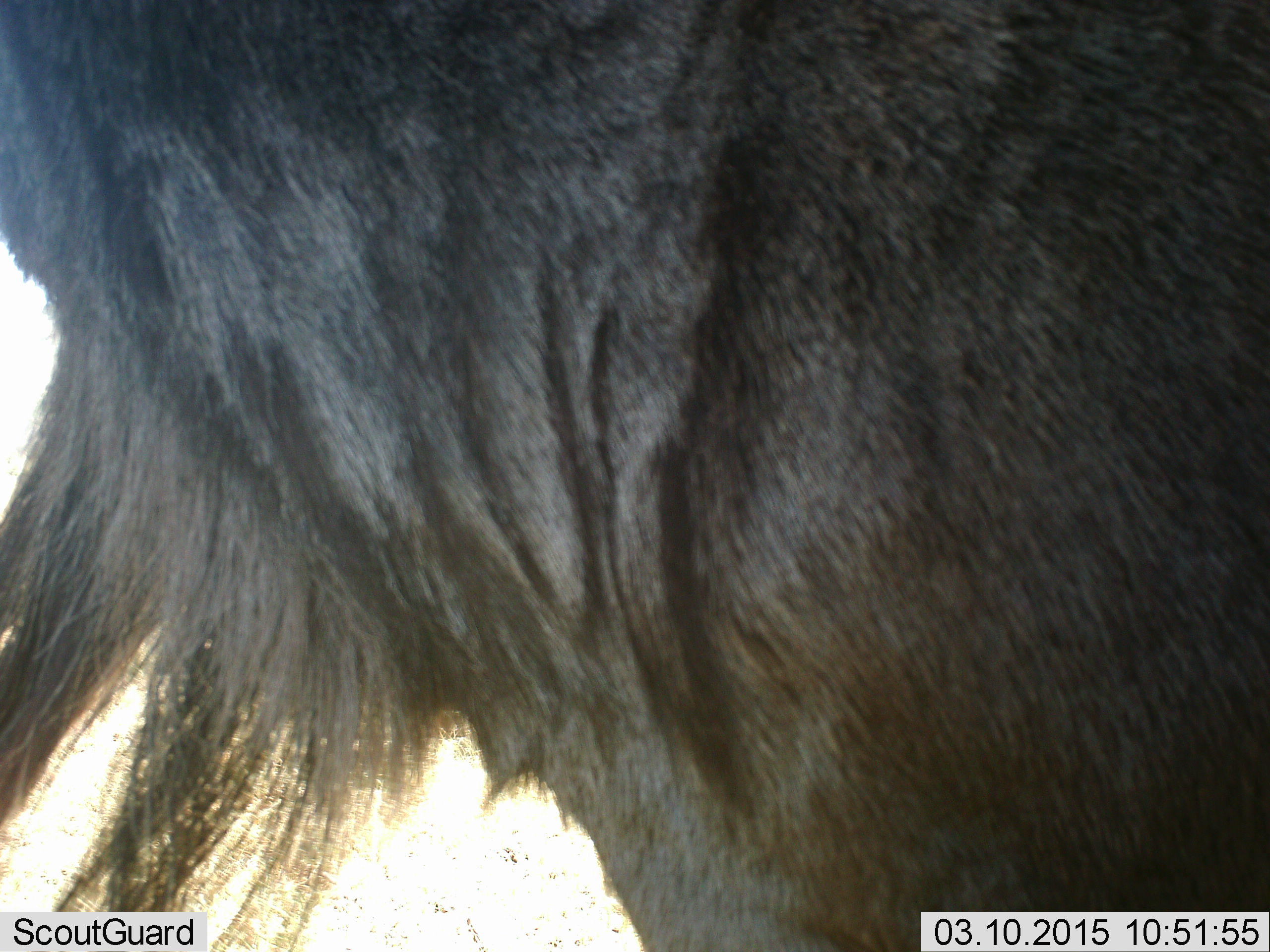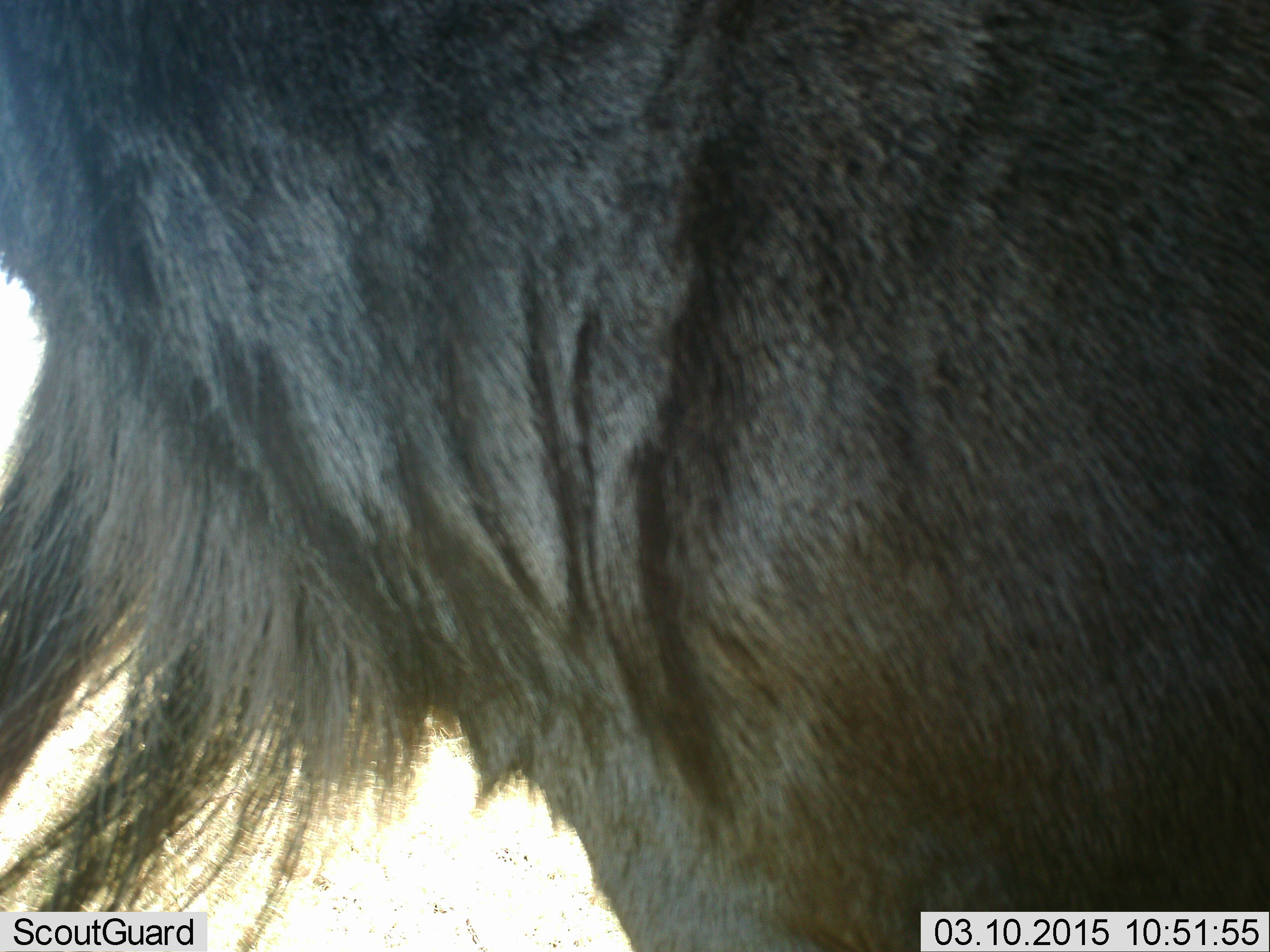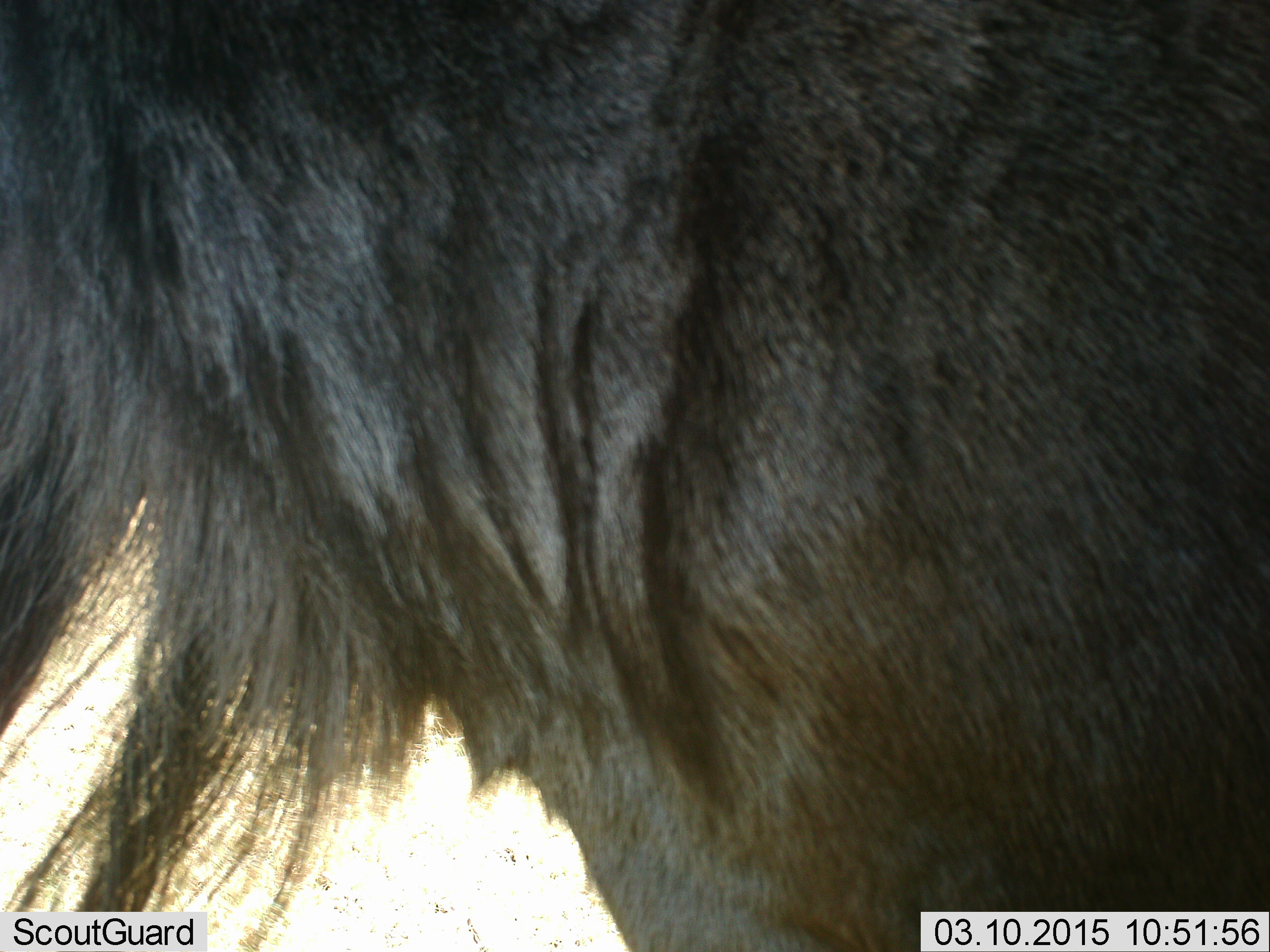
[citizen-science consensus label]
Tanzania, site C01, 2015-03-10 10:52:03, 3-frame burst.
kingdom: Animalia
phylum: Chordata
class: Mammalia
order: Artiodactyla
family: Bovidae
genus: Connochaetes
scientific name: Connochaetes taurinus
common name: blue wildebeest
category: wildebeest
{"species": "wildebeest (blue wildebeest) (Connochaetes taurinus)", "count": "1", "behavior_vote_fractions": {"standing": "90%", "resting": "10%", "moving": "0%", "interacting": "0%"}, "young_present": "0%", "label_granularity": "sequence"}